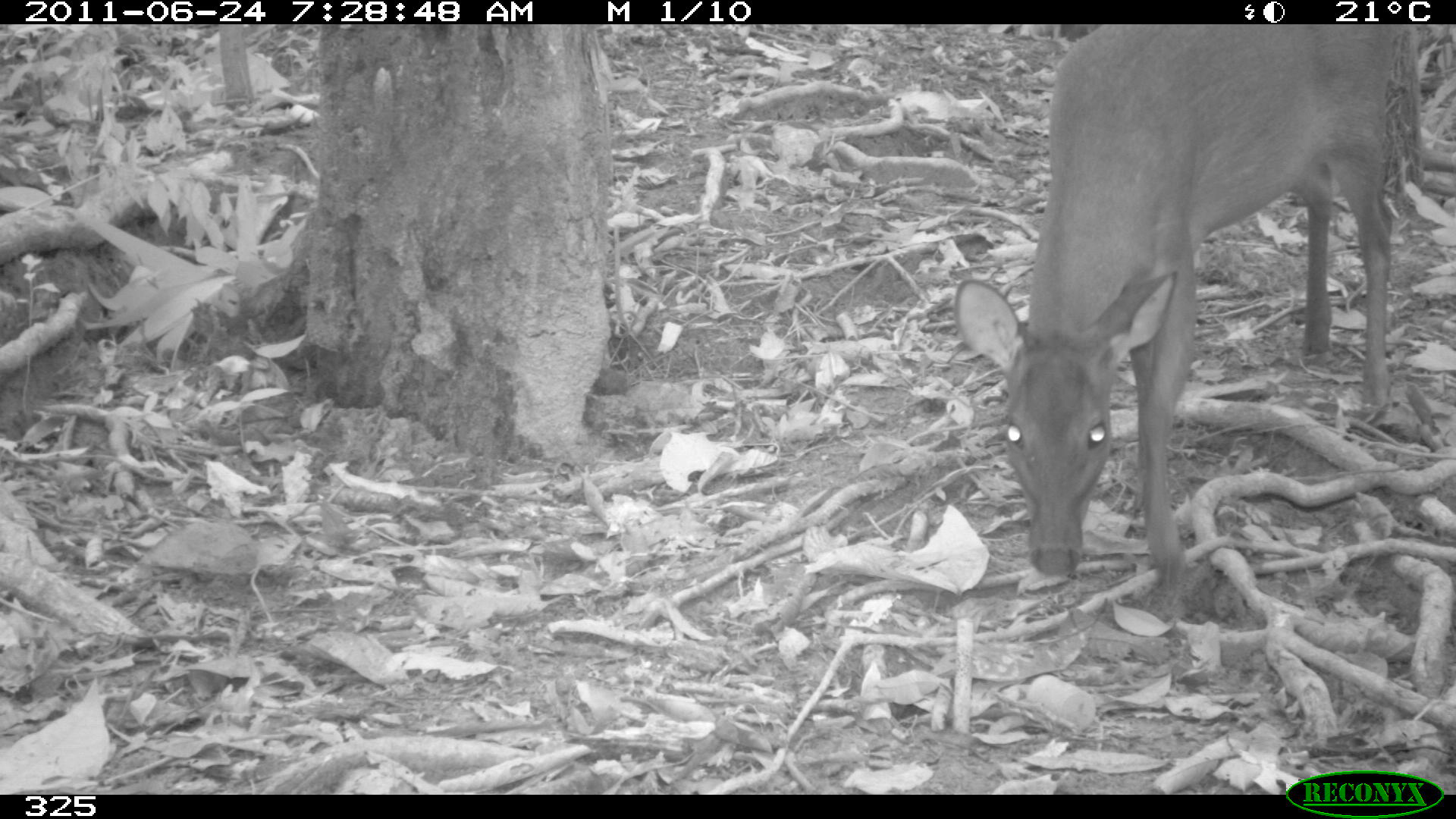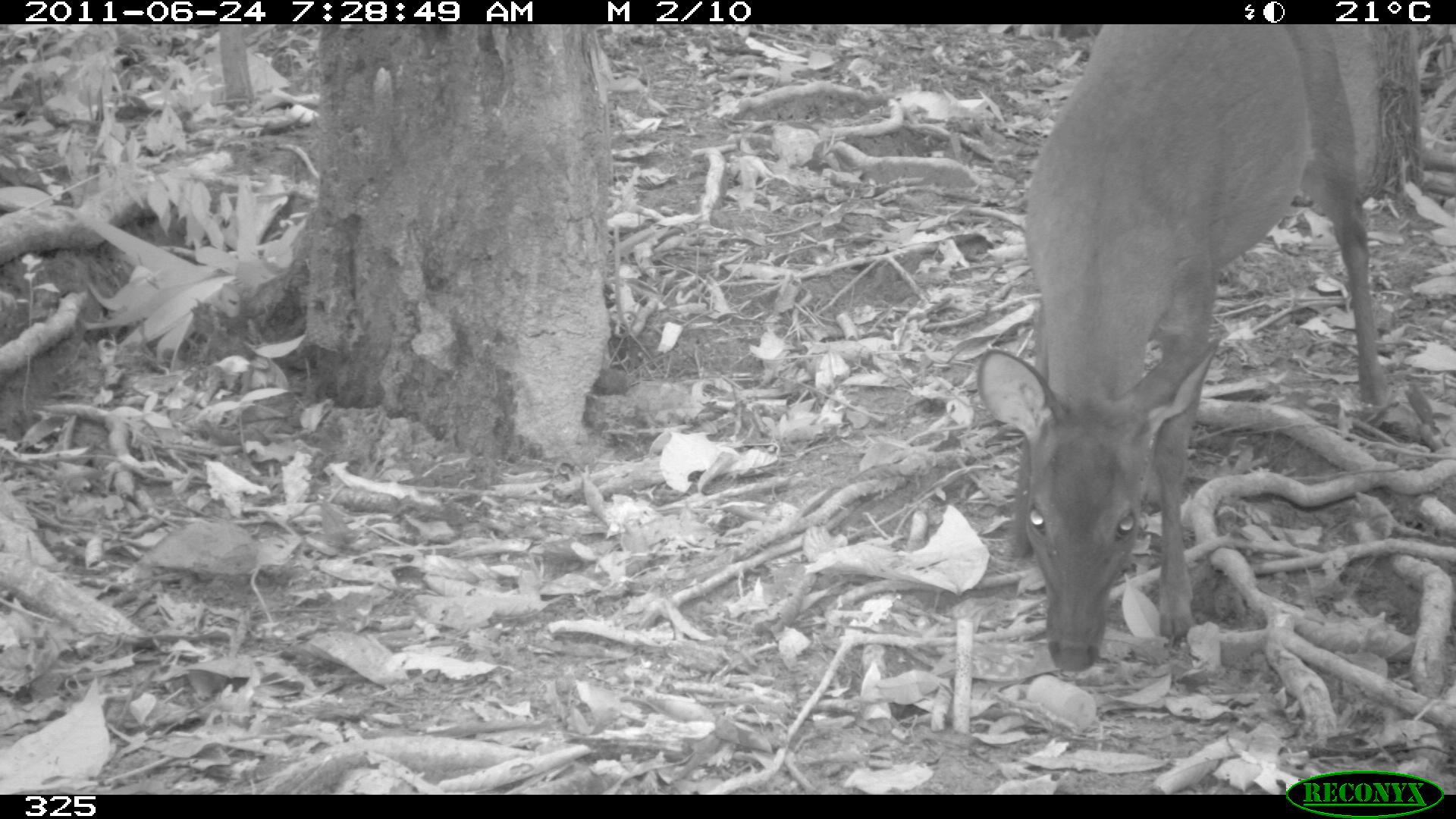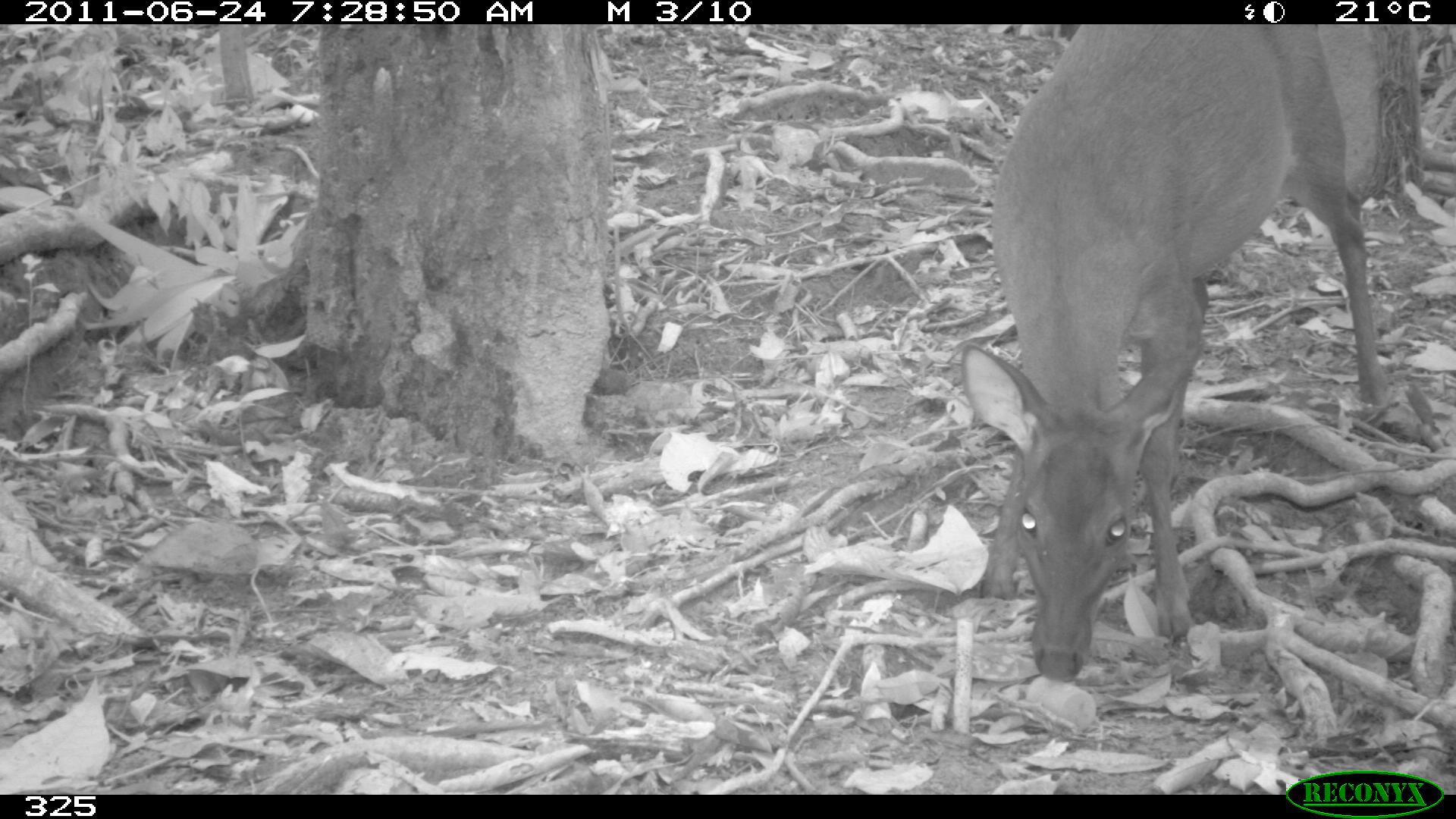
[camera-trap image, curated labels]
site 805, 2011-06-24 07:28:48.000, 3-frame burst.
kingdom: Animalia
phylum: Chordata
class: Mammalia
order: Artiodactyla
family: Cervidae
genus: Mazama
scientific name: Mazama gouazoubira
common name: gray brocket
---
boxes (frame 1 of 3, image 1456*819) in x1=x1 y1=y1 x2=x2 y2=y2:
mazama gouazoubira: x1=953 y1=26 x2=1396 y2=604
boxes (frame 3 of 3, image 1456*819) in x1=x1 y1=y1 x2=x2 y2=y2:
mazama gouazoubira: x1=962 y1=26 x2=1388 y2=682